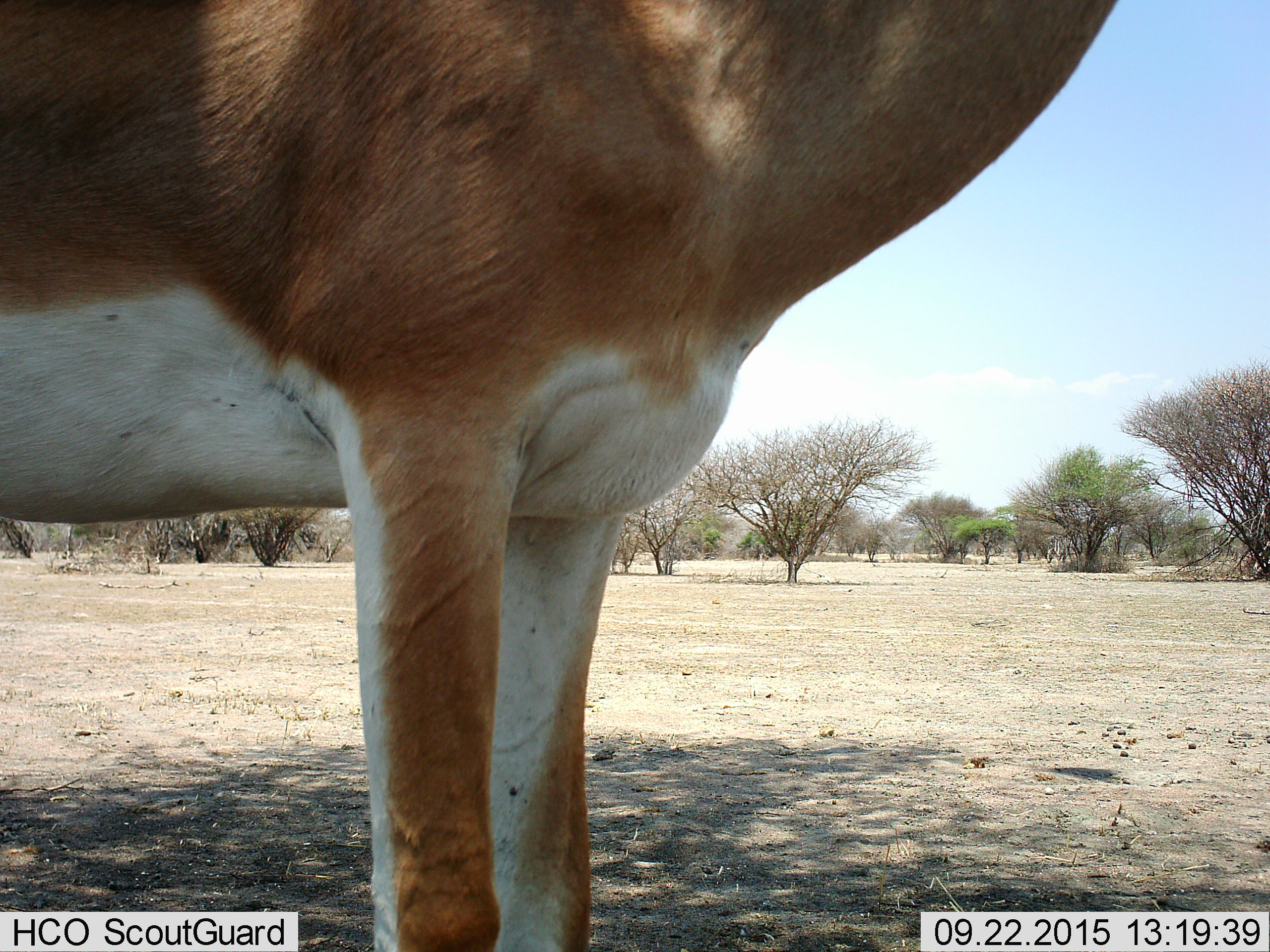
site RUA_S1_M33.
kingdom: Animalia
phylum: Chordata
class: Mammalia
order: Artiodactyla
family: Bovidae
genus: Aepyceros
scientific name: Aepyceros melampus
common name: impala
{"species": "impala (Aepyceros melampus)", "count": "1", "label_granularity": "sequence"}